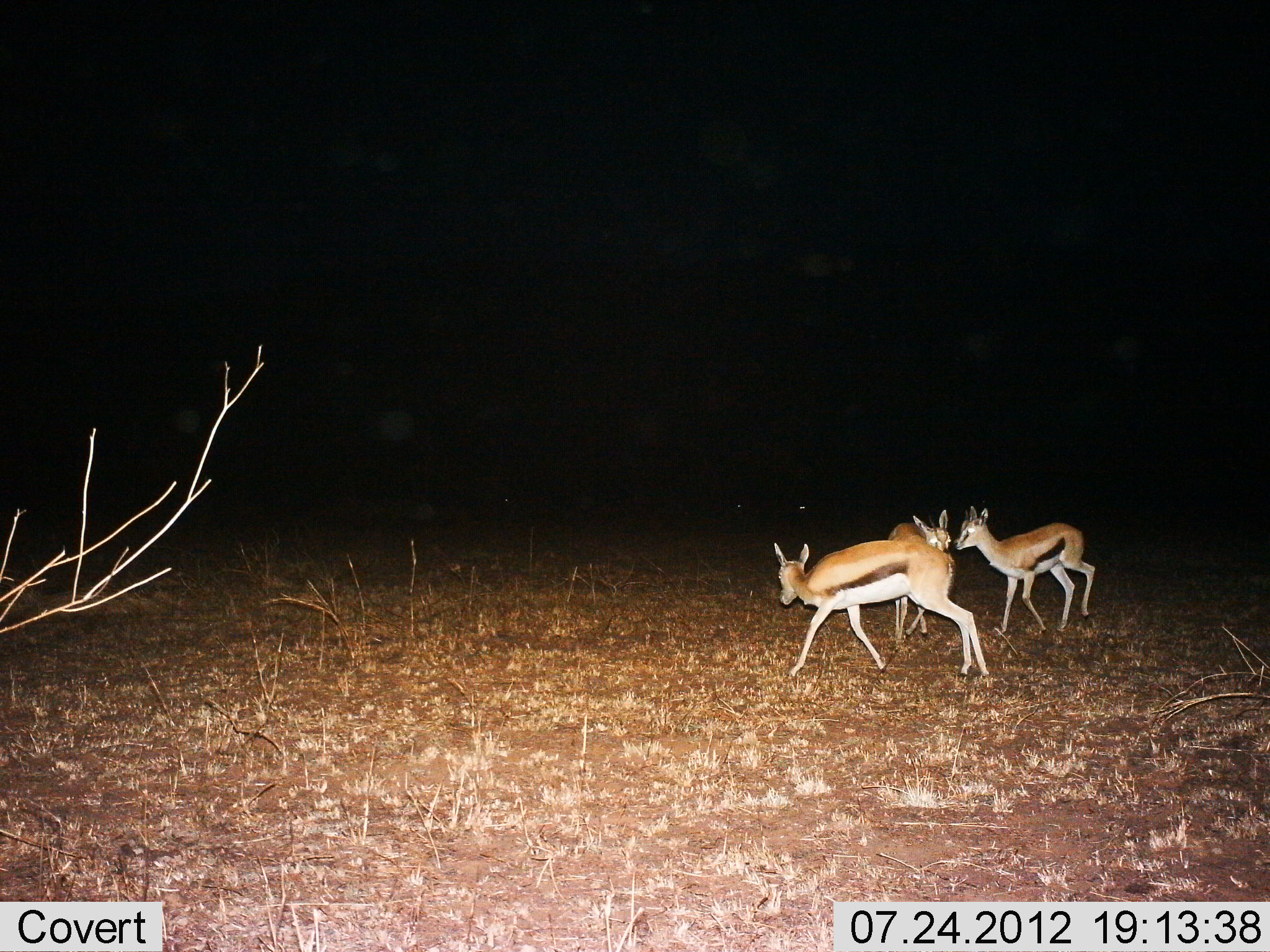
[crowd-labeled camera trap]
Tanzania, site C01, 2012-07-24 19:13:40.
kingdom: Animalia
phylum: Chordata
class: Mammalia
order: Artiodactyla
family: Bovidae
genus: Eudorcas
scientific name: Eudorcas thomsonii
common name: thomson's gazelle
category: gazellethomsons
Gazellethomsons (thomson's gazelle) (Eudorcas thomsonii), count 3. Behavior (volunteer vote fractions): standing 30%, resting 0%, moving 70%, interacting 20%. Young present (vote fraction): 10%. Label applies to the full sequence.